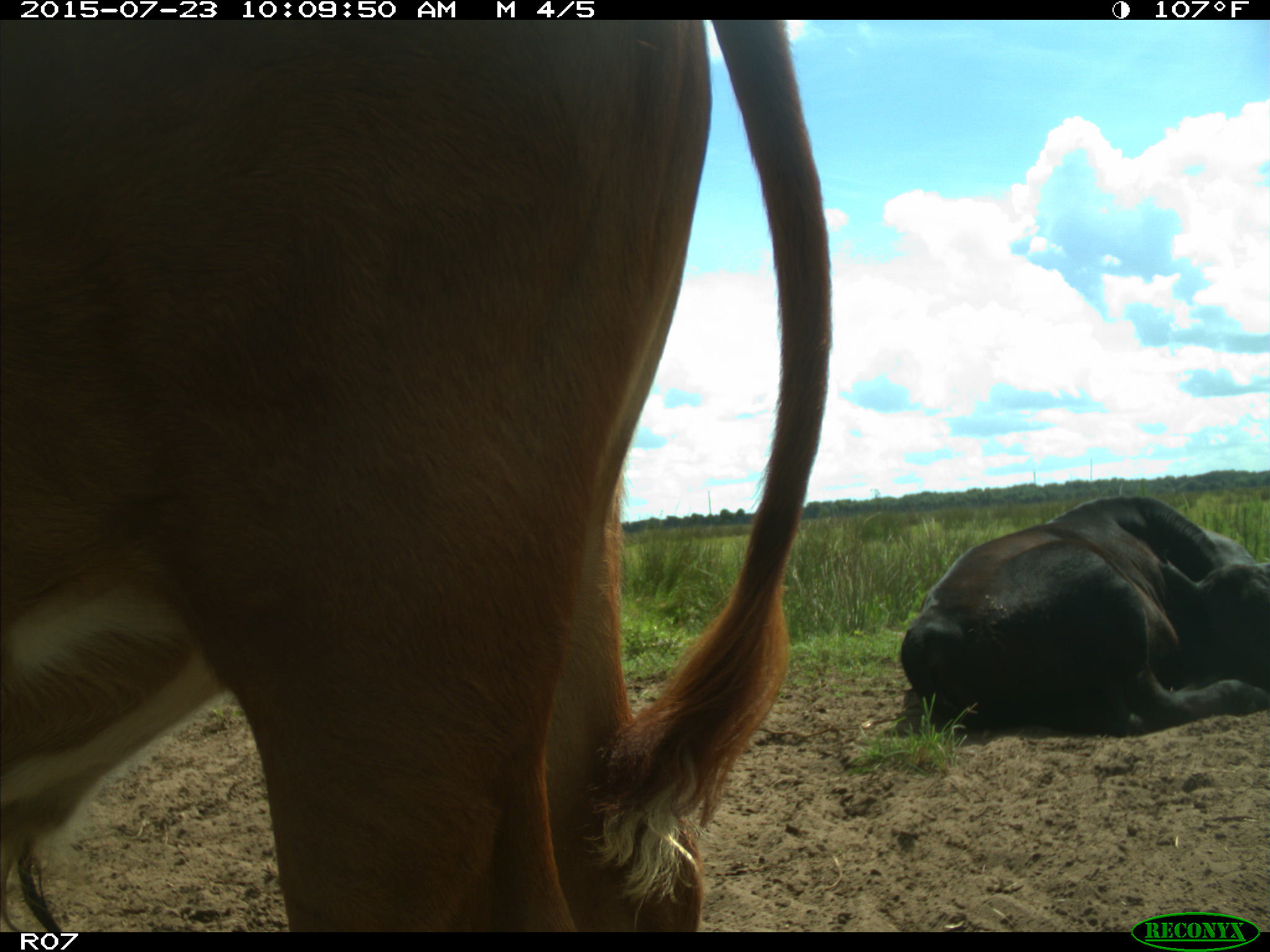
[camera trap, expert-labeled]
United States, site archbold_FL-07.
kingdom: Animalia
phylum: Chordata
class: Mammalia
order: Artiodactyla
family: Bovidae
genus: Bos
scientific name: Bos taurus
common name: domestic cow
Bos taurus (domestic cow).